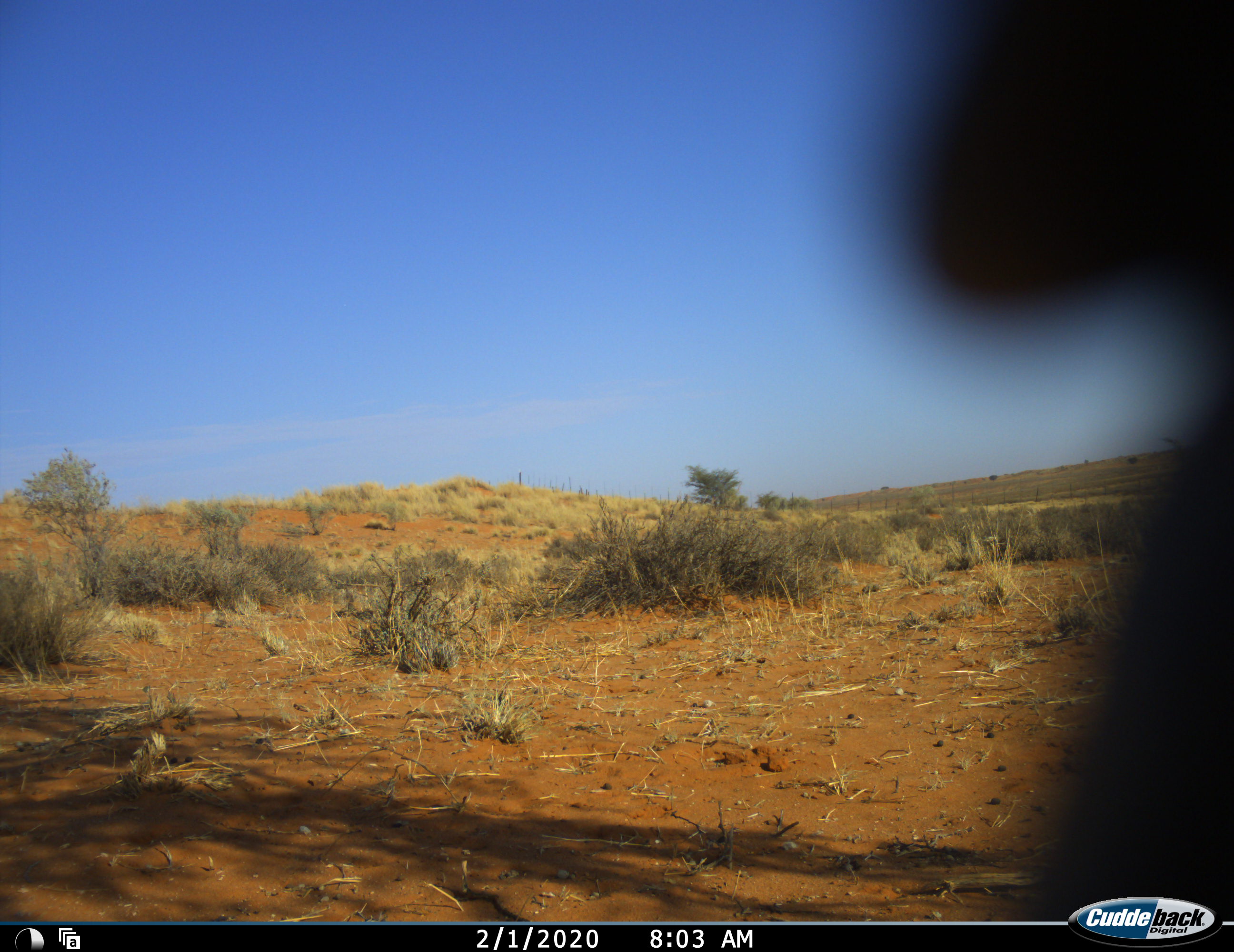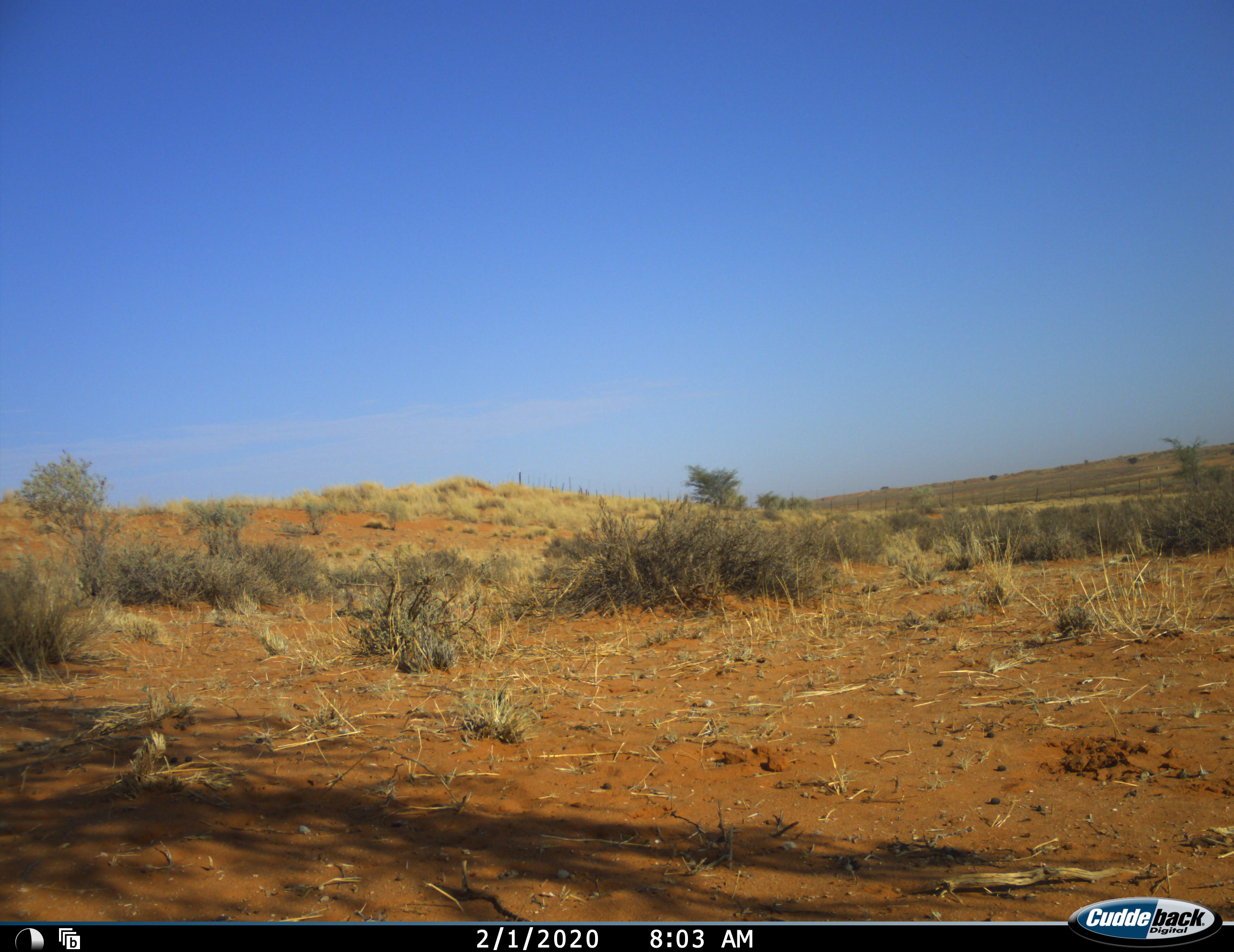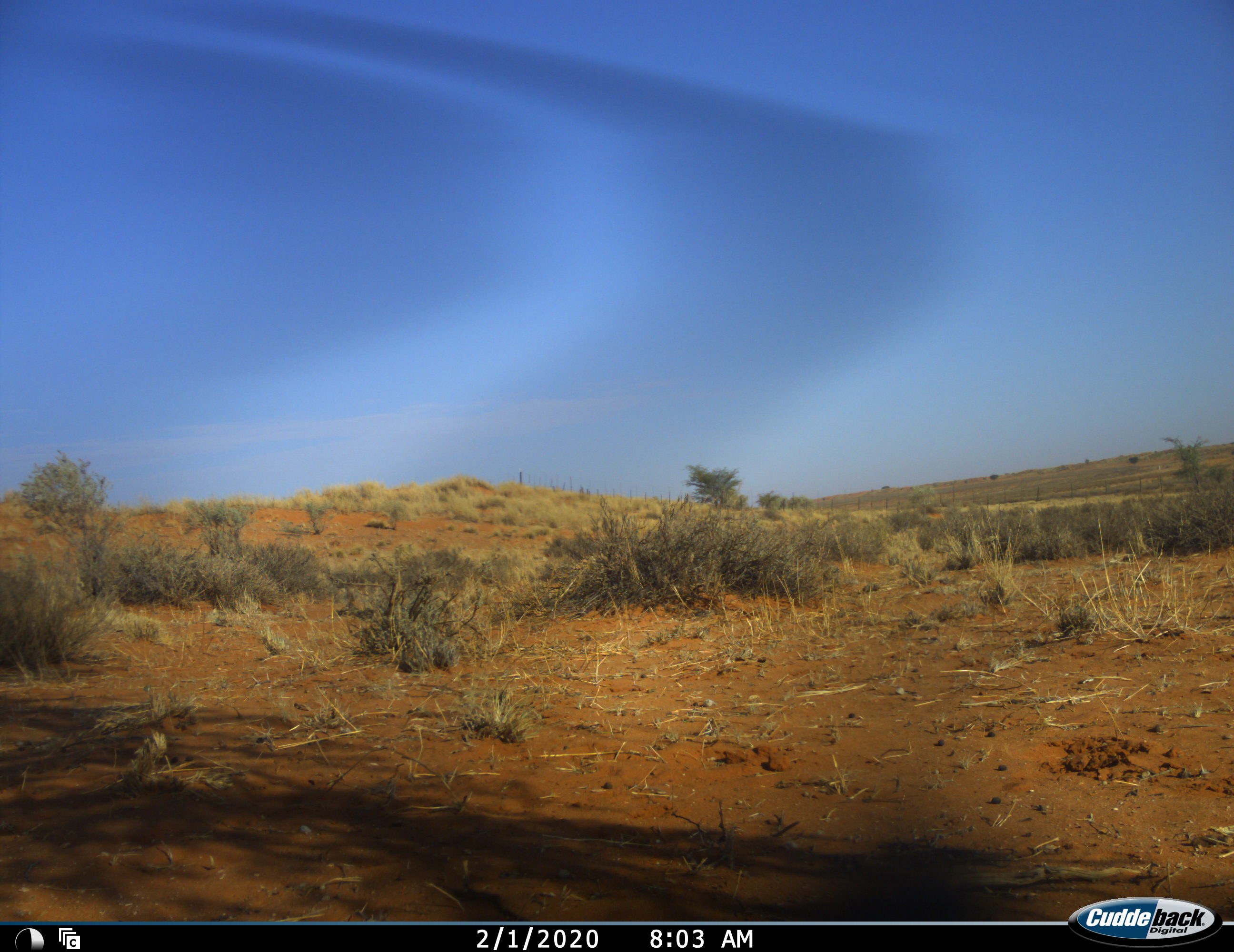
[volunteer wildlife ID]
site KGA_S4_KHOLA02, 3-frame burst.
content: unidentified animal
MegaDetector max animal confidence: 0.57